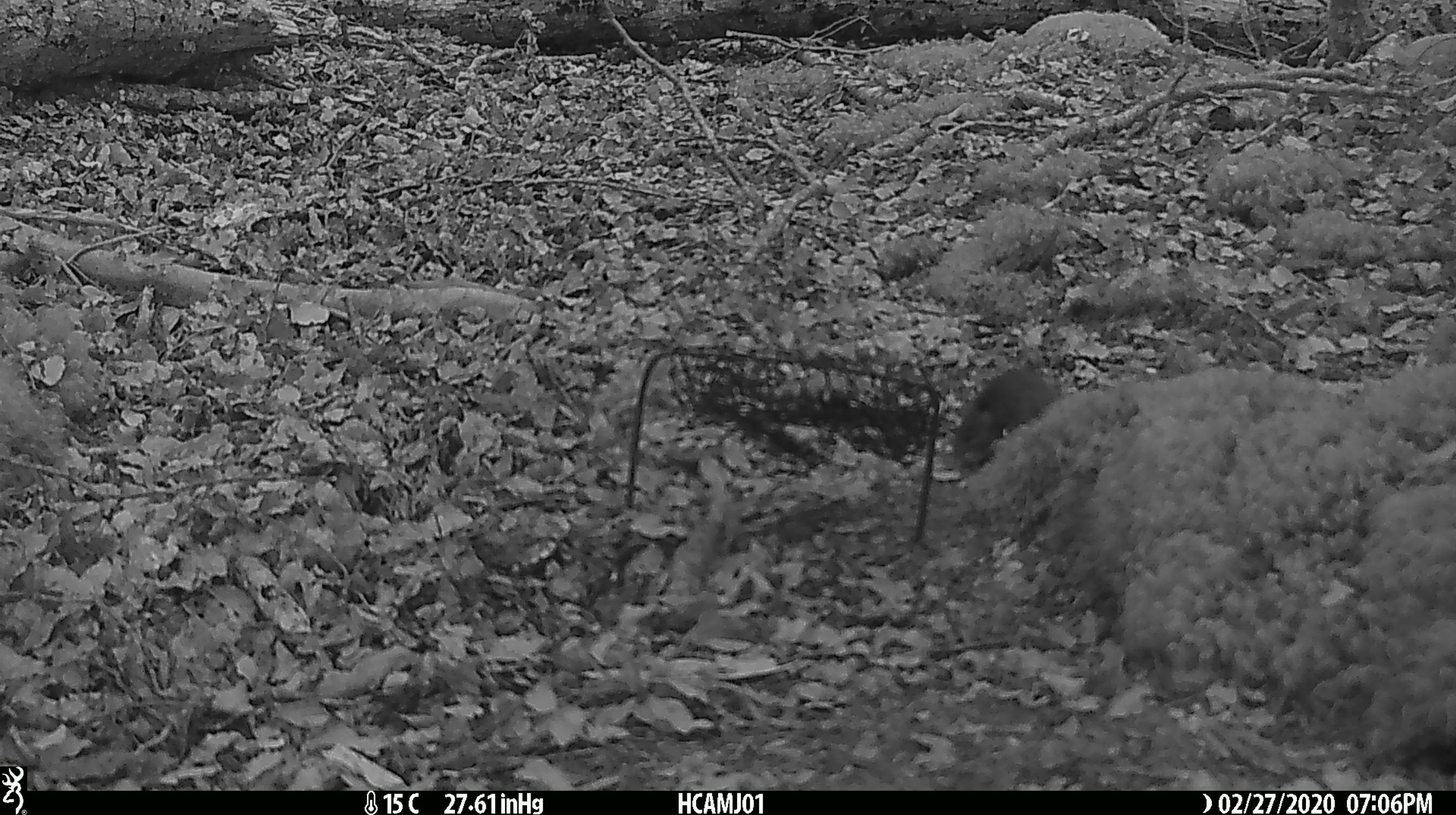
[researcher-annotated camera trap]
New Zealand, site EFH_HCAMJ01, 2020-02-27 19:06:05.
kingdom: Animalia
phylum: Chordata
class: Mammalia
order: Rodentia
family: Muridae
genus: Mus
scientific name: Mus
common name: mouse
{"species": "mouse (Mus)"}